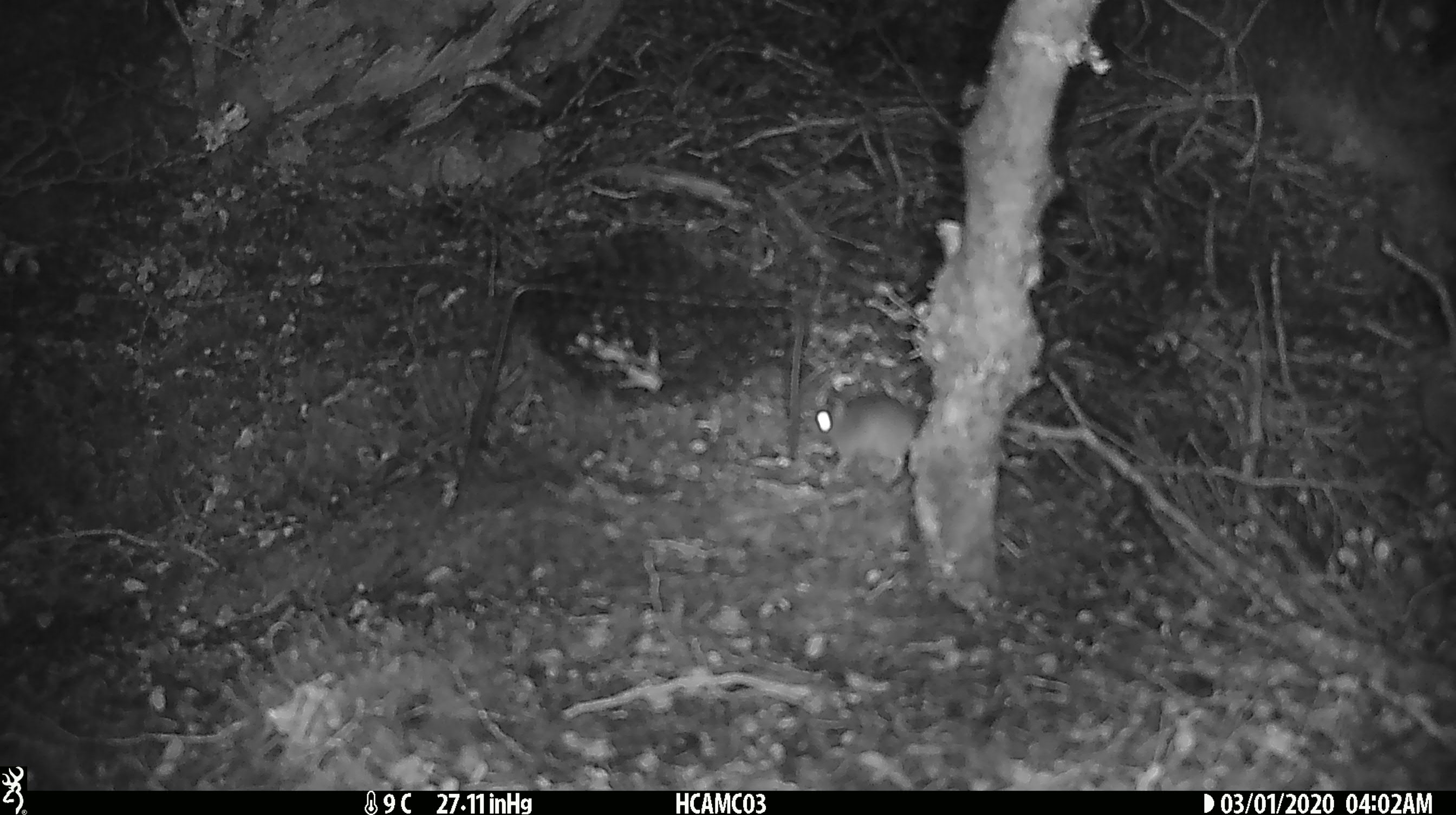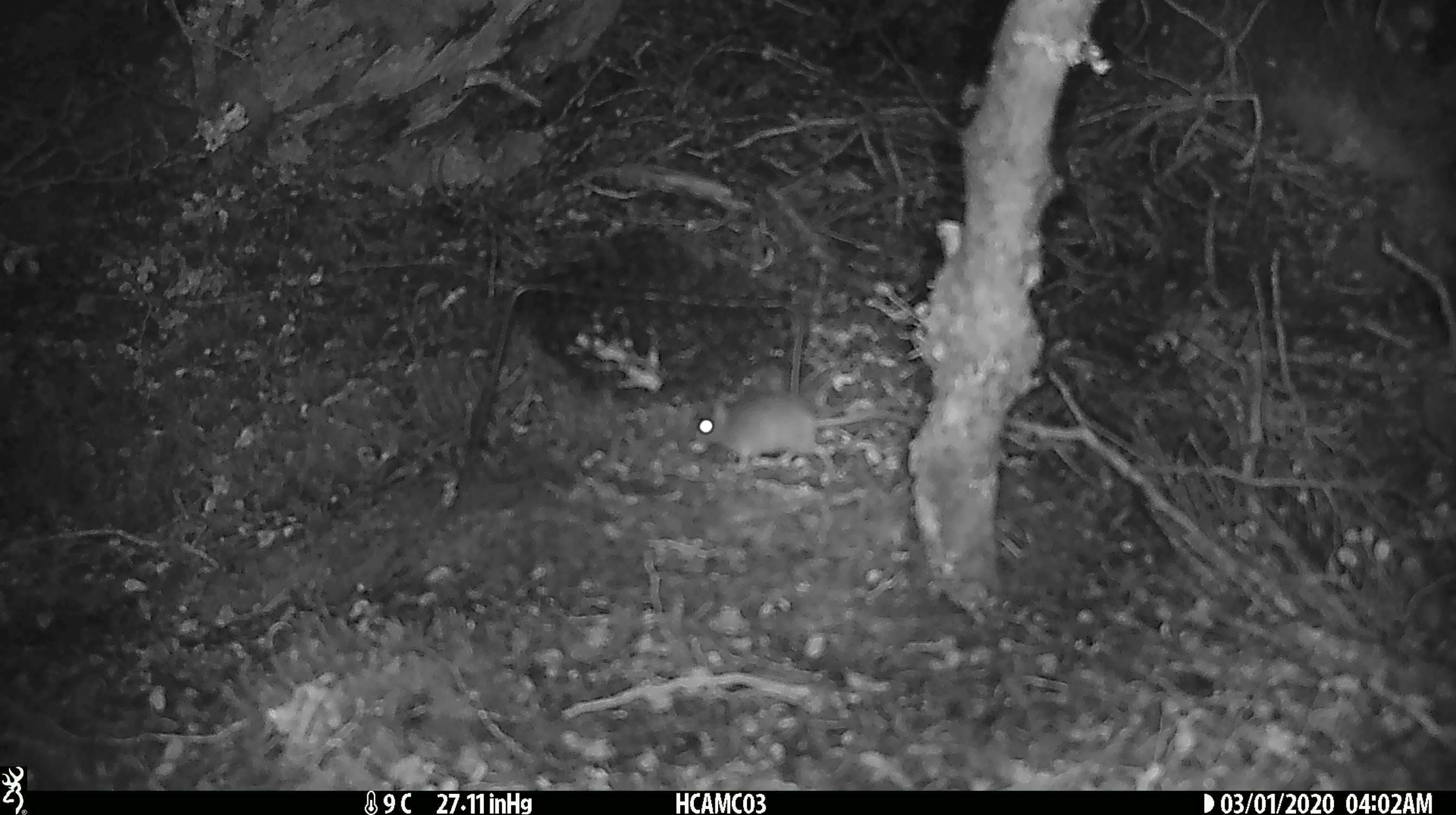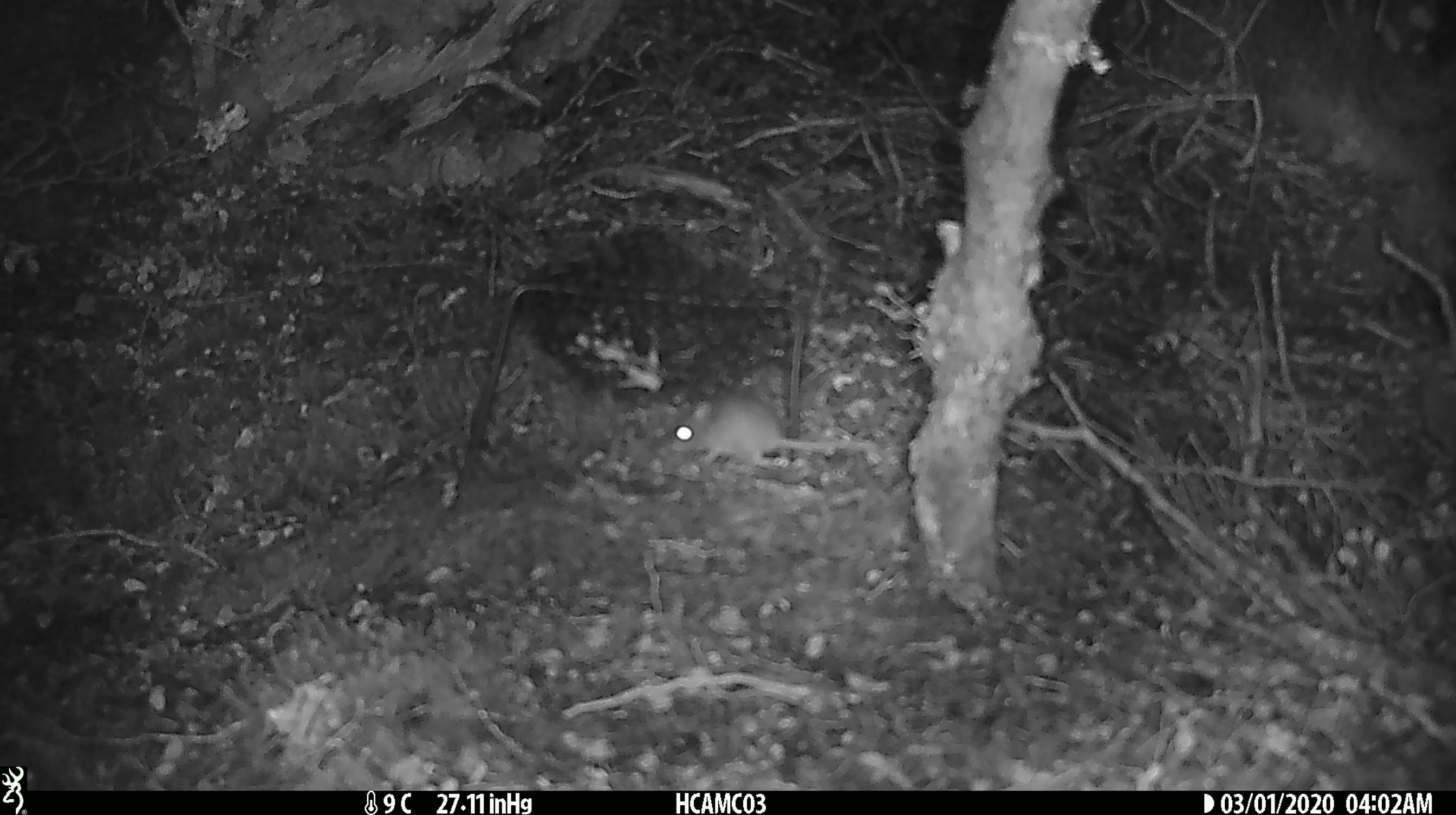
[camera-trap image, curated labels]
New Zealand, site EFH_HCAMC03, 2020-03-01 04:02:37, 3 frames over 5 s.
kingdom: Animalia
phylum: Chordata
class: Mammalia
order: Rodentia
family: Muridae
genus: Mus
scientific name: Mus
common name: mouse